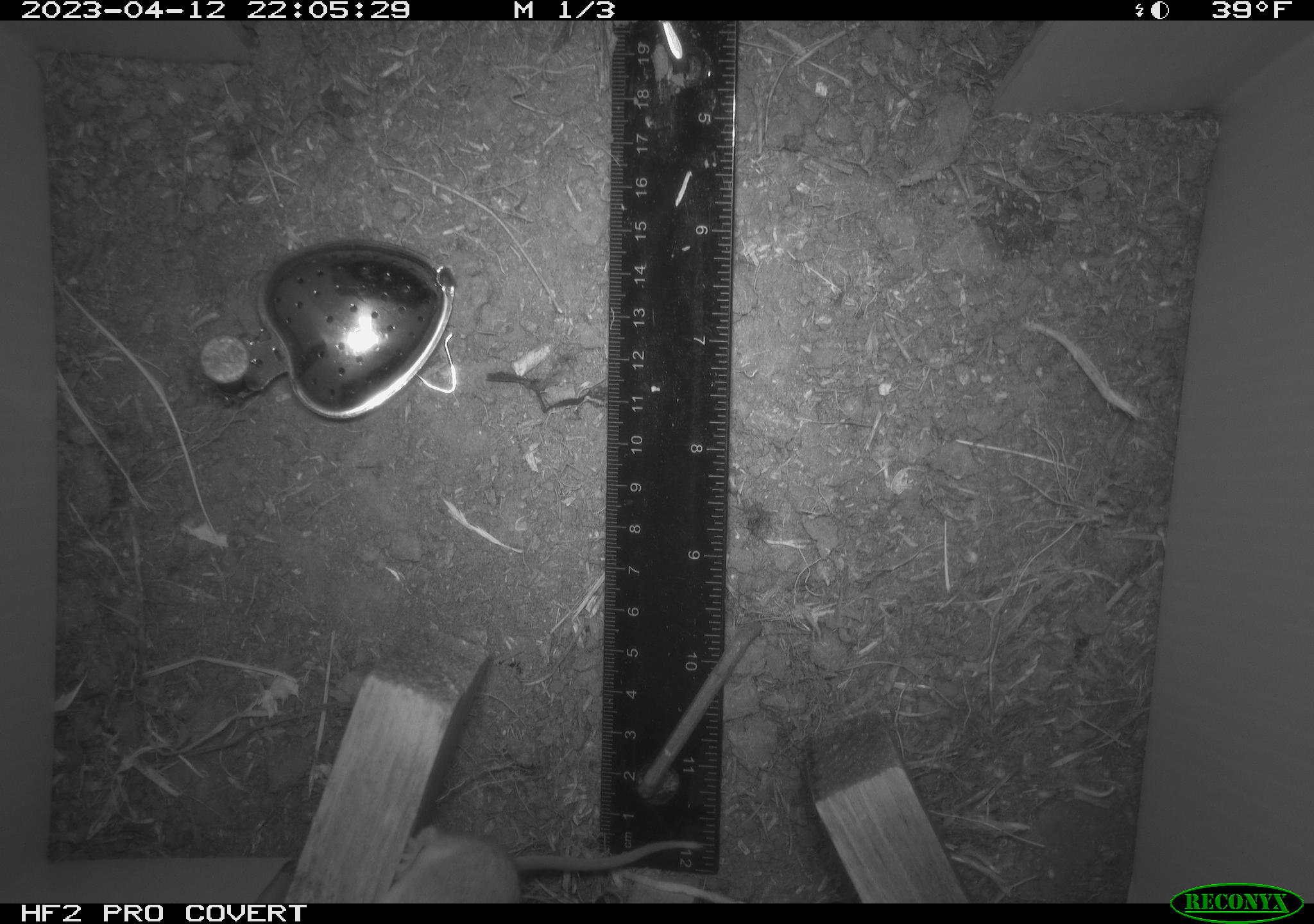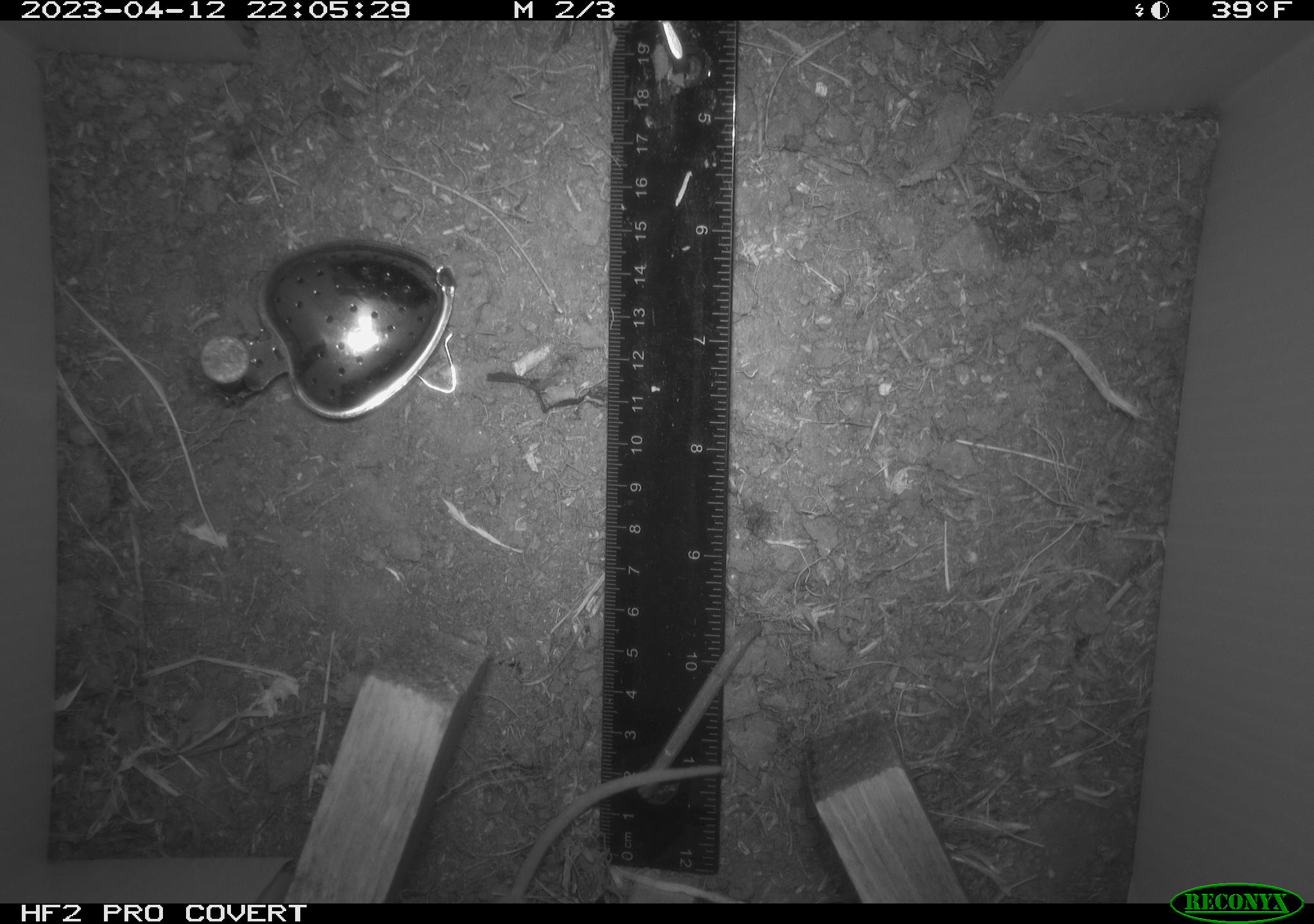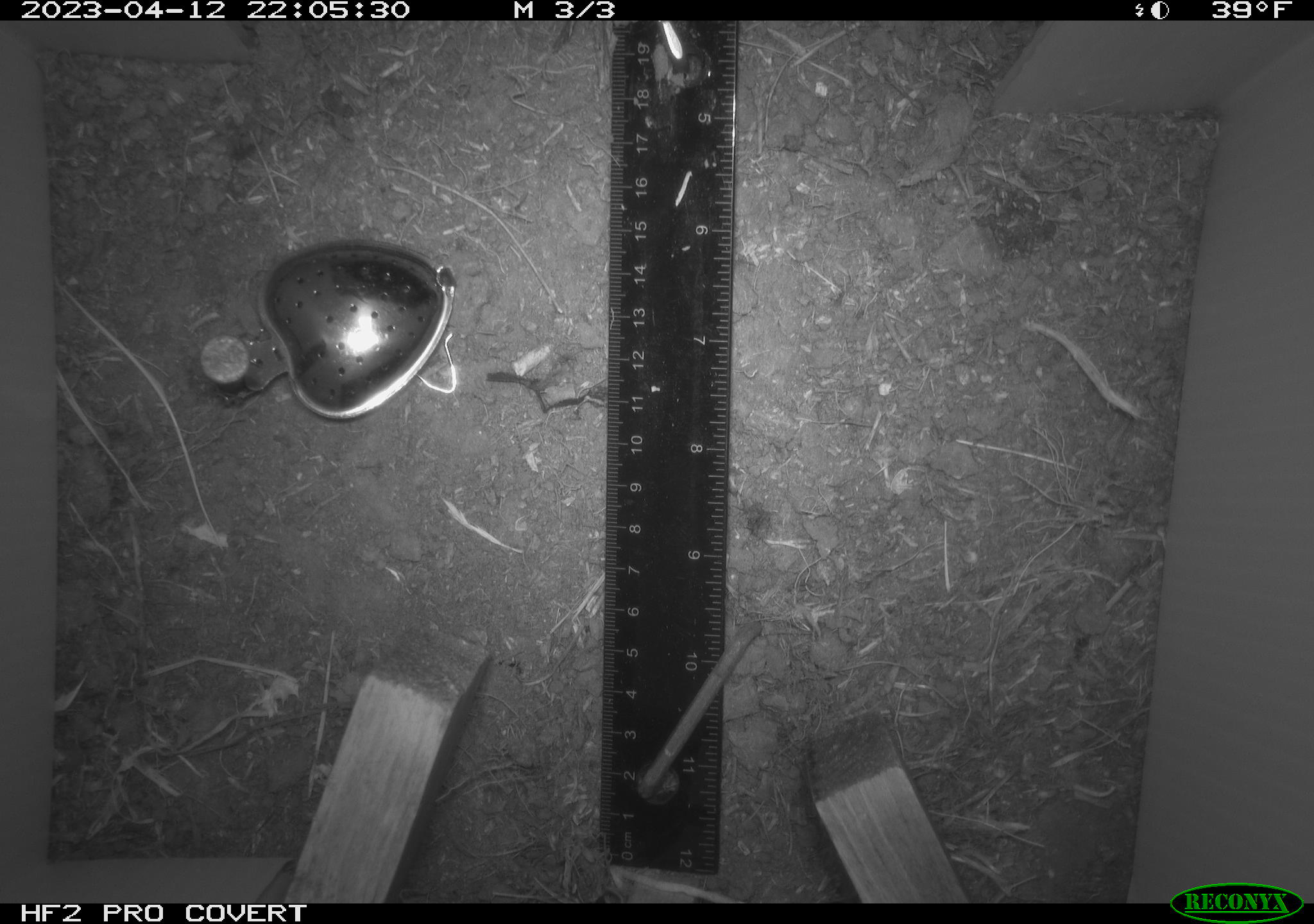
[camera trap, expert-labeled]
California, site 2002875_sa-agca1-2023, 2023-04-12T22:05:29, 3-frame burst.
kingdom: Animalia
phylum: Chordata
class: Mammalia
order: Rodentia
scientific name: Rodentia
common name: mouse species